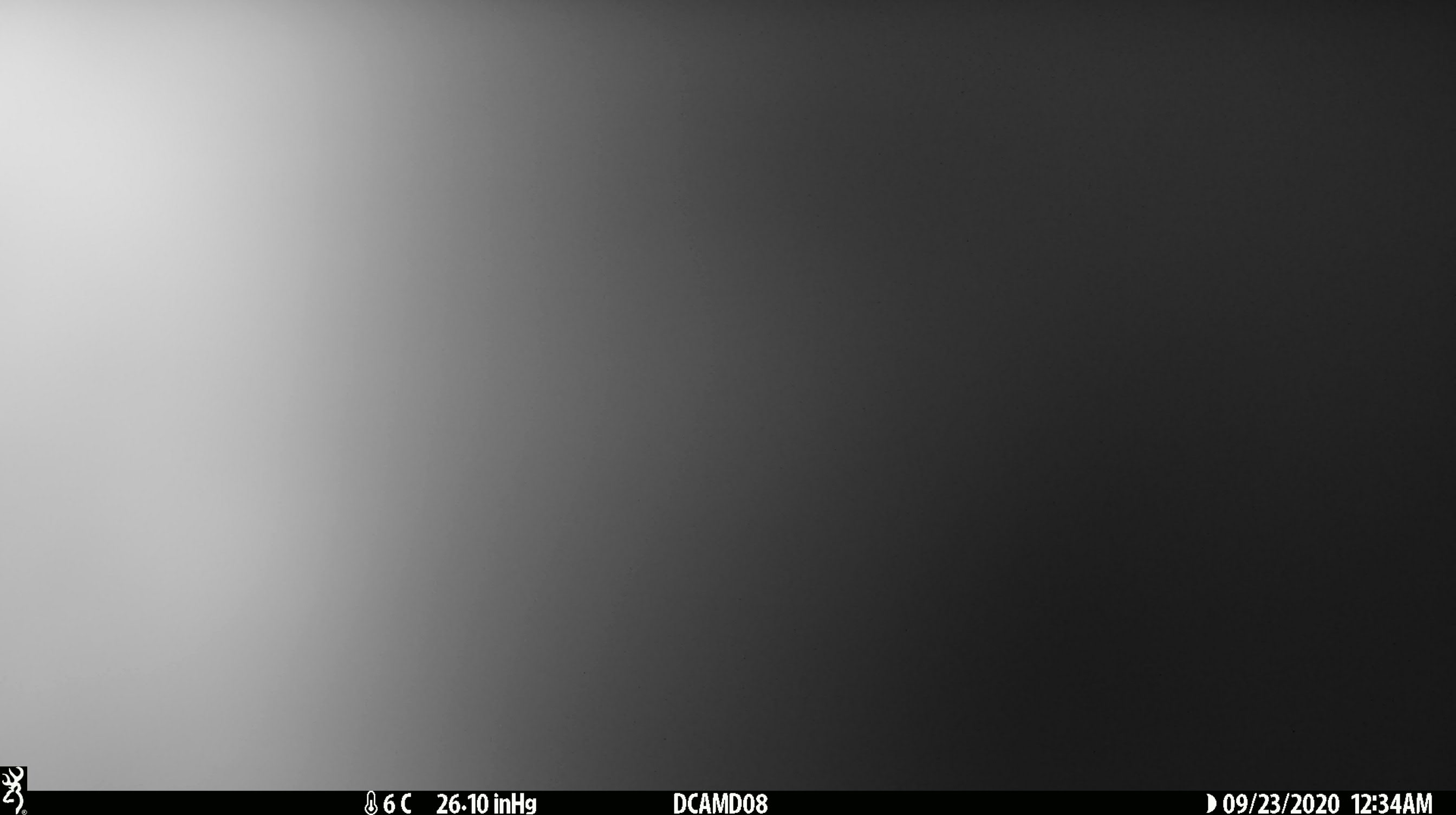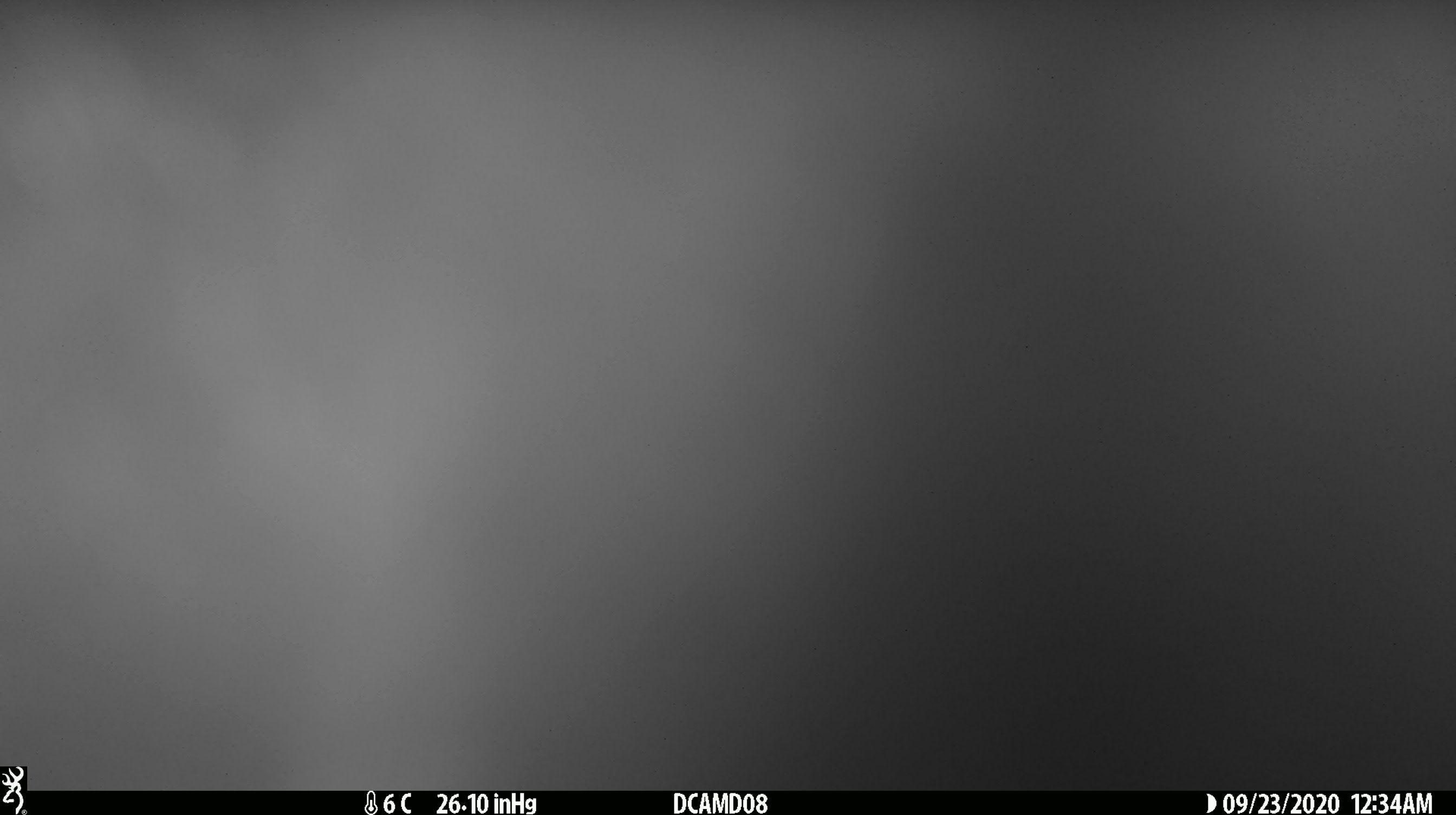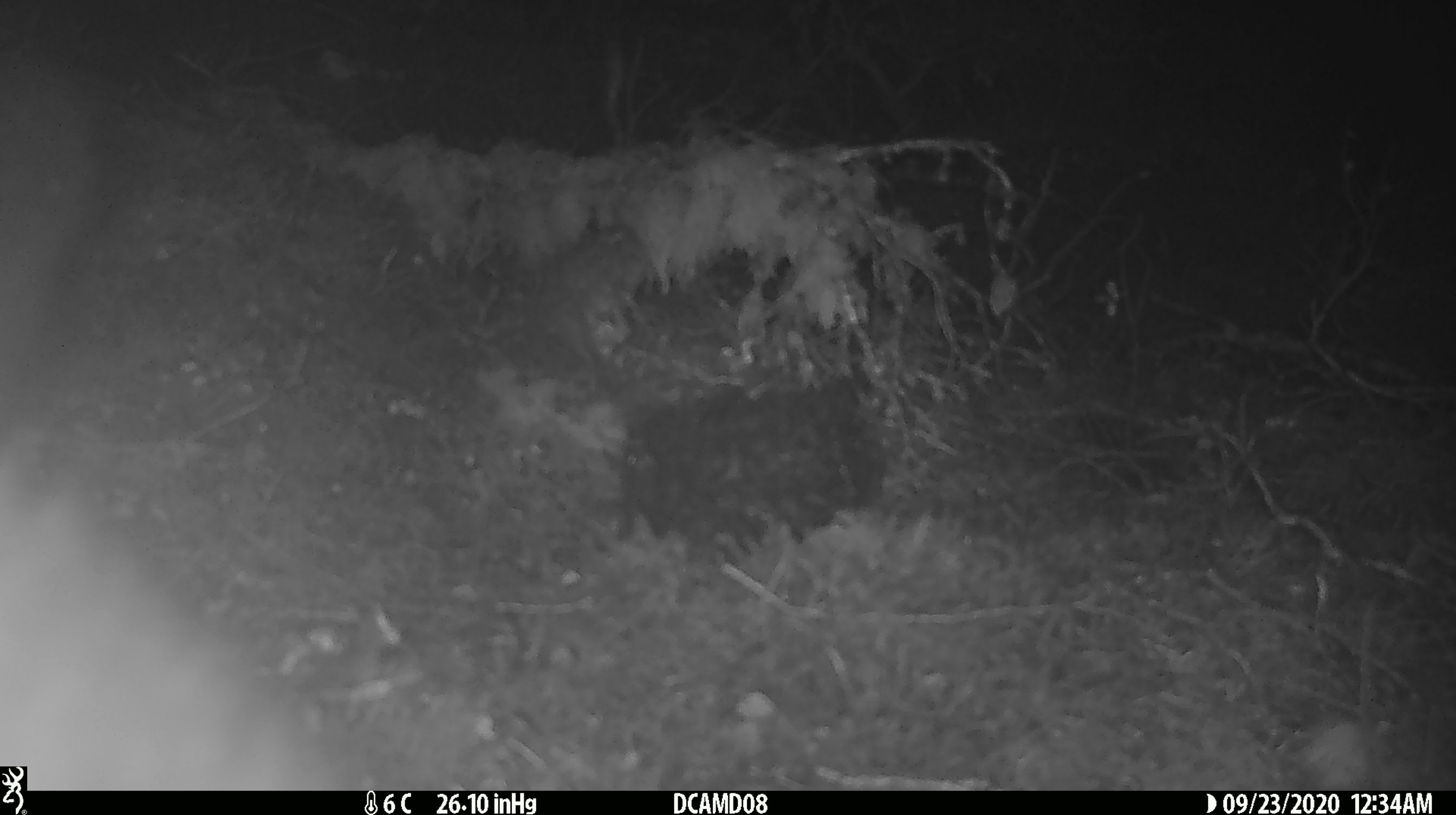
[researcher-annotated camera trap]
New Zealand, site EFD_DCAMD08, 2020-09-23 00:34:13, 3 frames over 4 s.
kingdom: Animalia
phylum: Chordata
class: Mammalia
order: Diprotodontia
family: Phalangeridae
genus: Trichosurus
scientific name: Trichosurus vulpecula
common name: common brushtail possum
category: possum